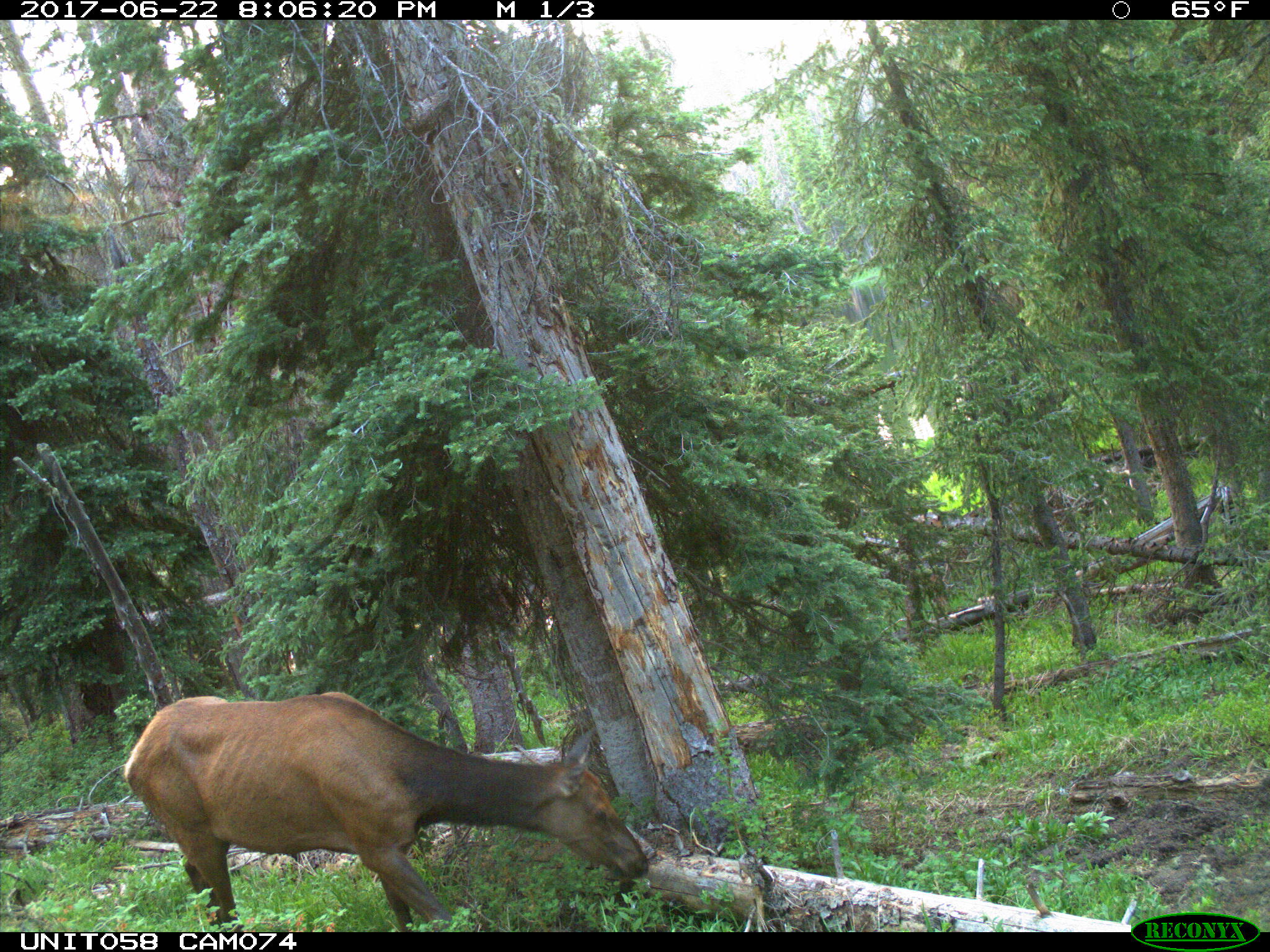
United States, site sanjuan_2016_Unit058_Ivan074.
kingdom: Animalia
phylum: Chordata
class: Mammalia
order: Artiodactyla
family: Cervidae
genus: Cervus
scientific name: Cervus elaphus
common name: red deer